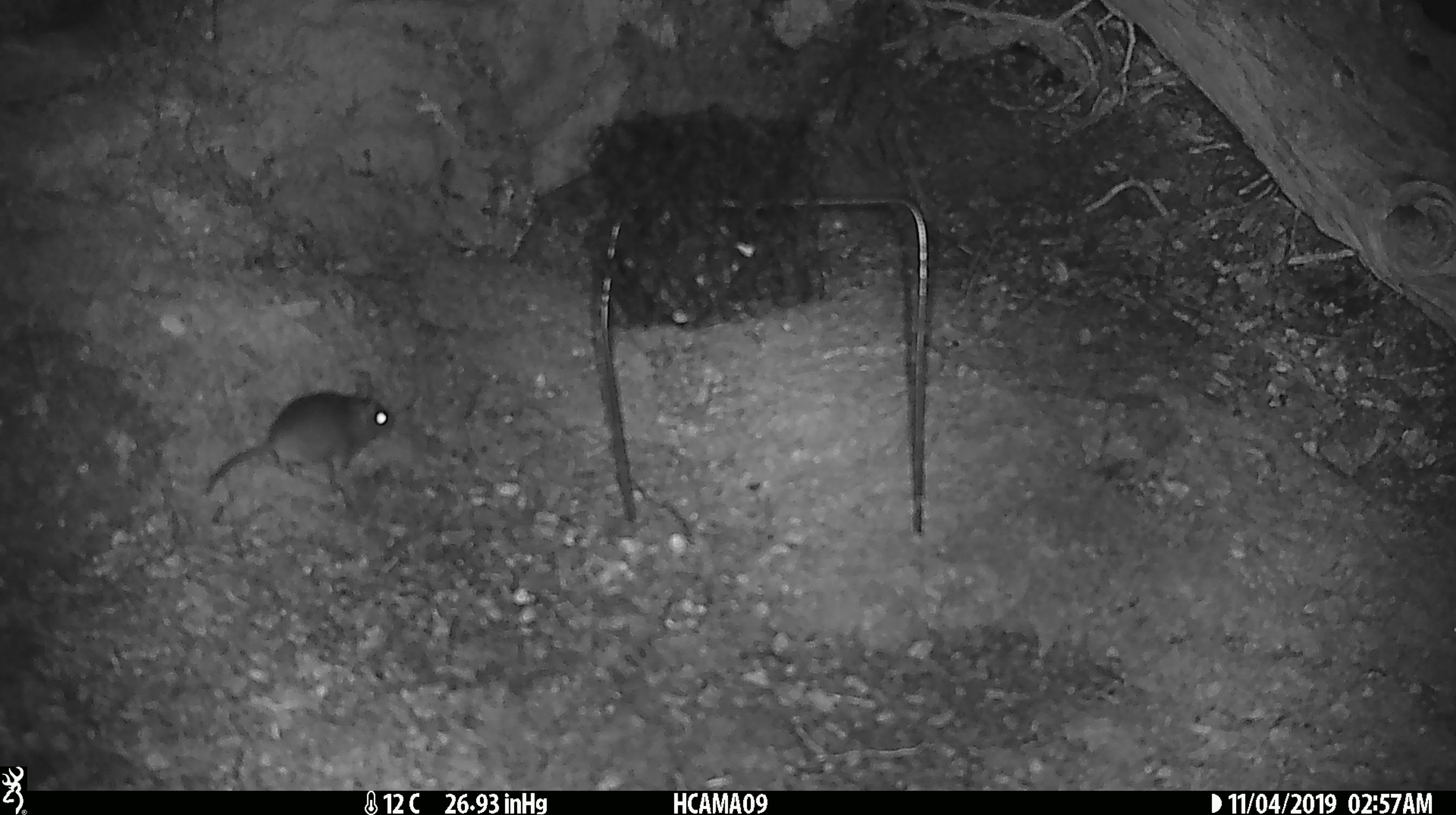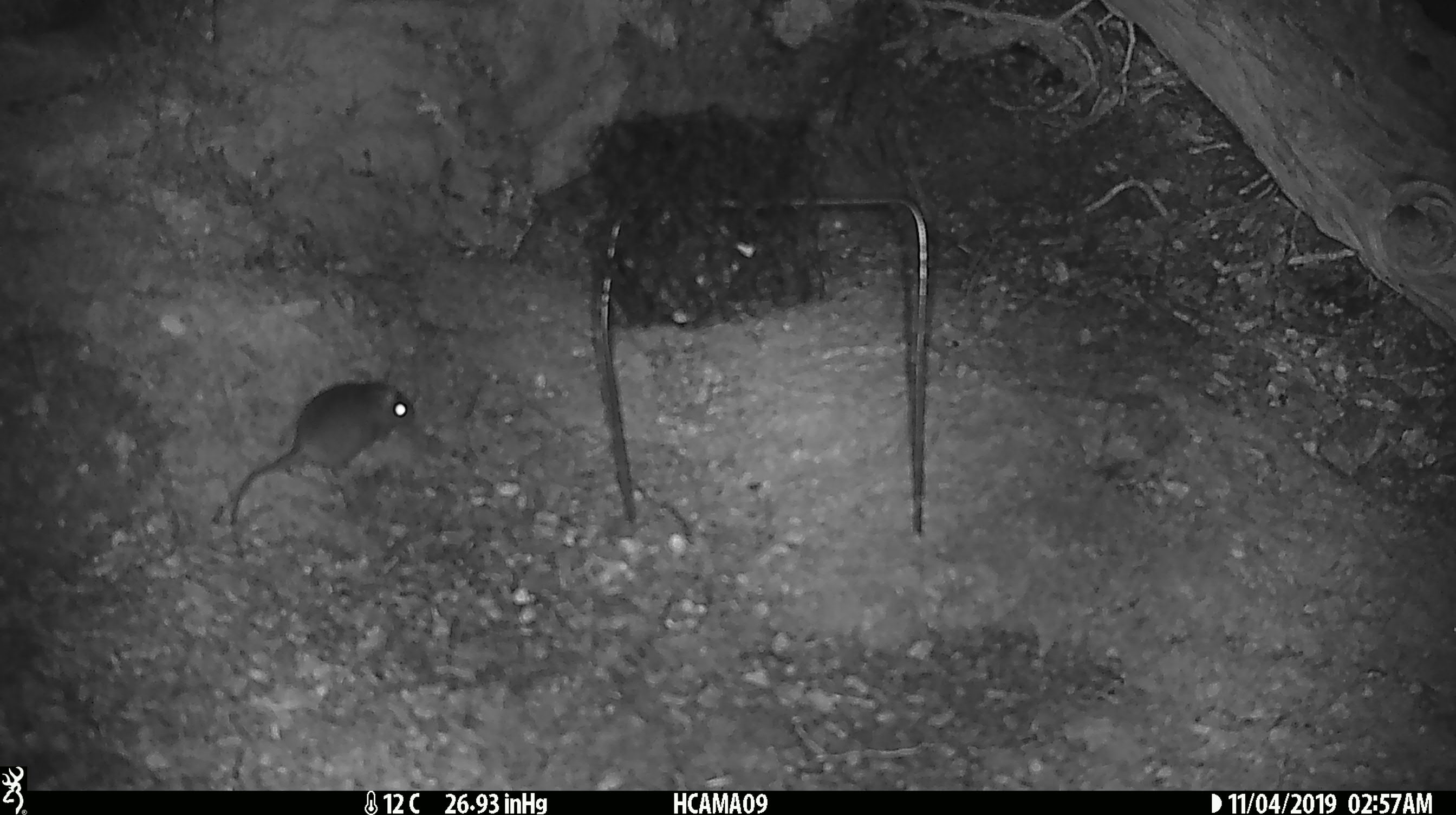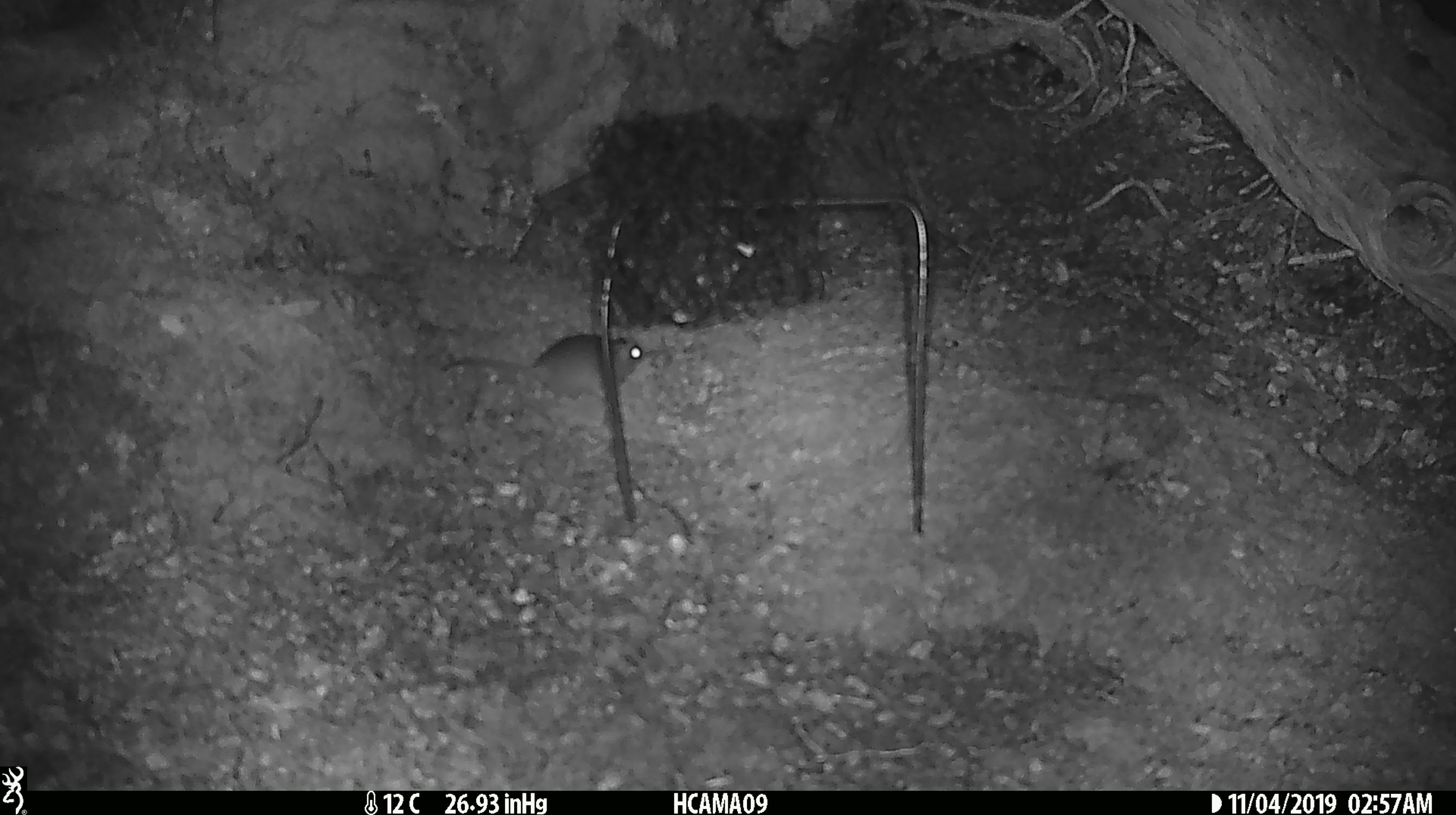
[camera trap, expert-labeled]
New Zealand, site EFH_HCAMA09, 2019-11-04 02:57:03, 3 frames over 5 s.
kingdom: Animalia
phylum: Chordata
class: Mammalia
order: Rodentia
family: Muridae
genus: Mus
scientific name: Mus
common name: mouse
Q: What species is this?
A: Mouse (Mus).